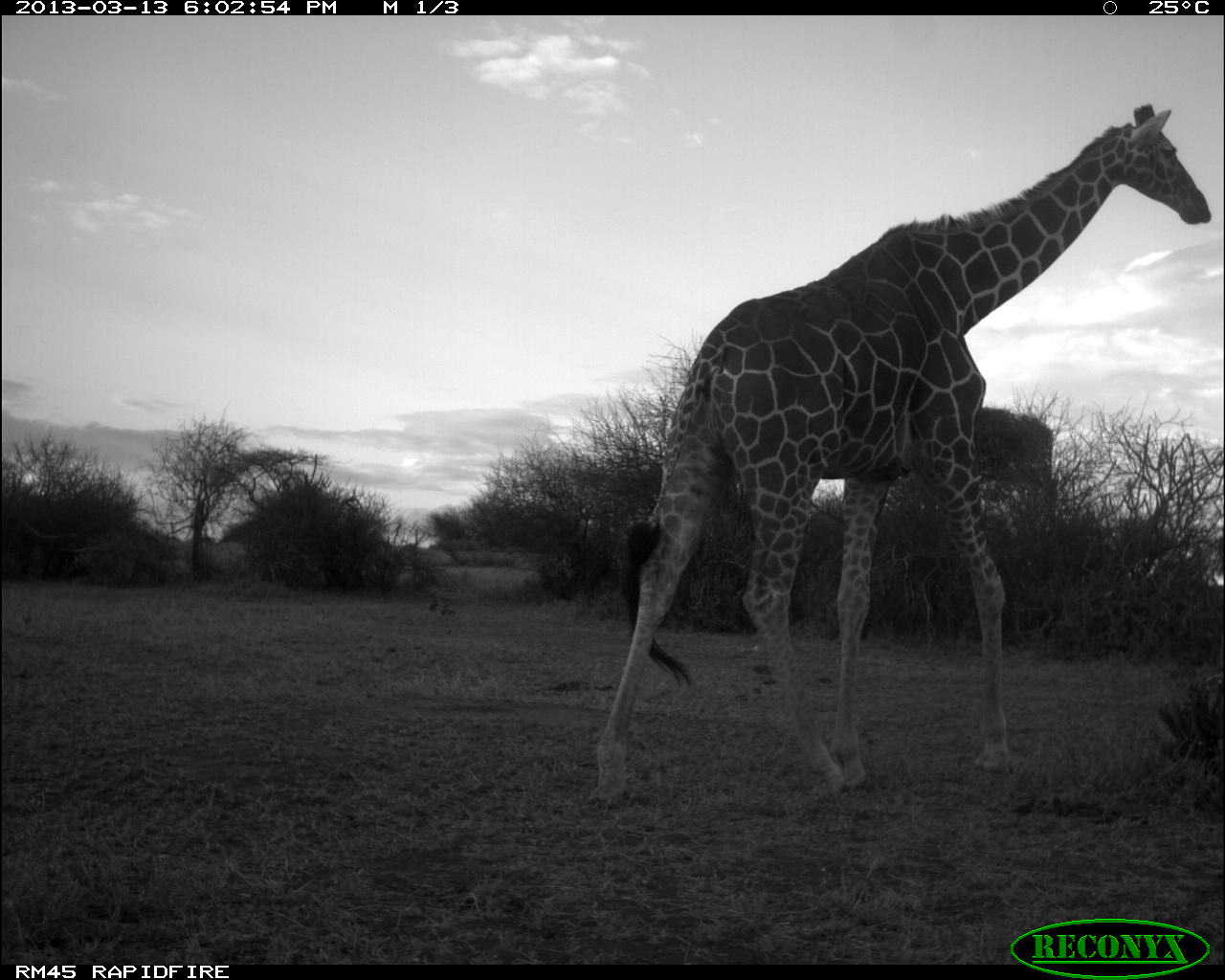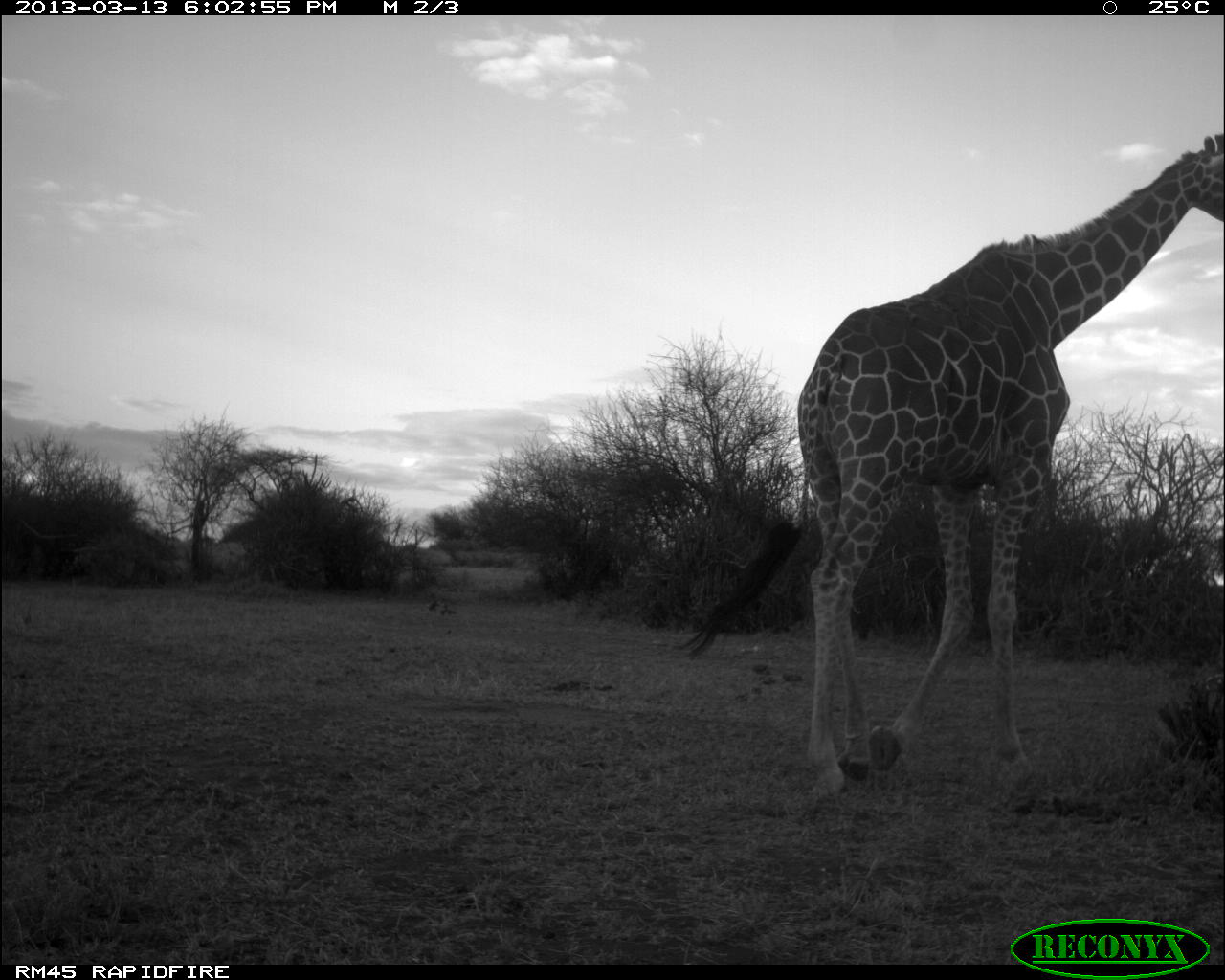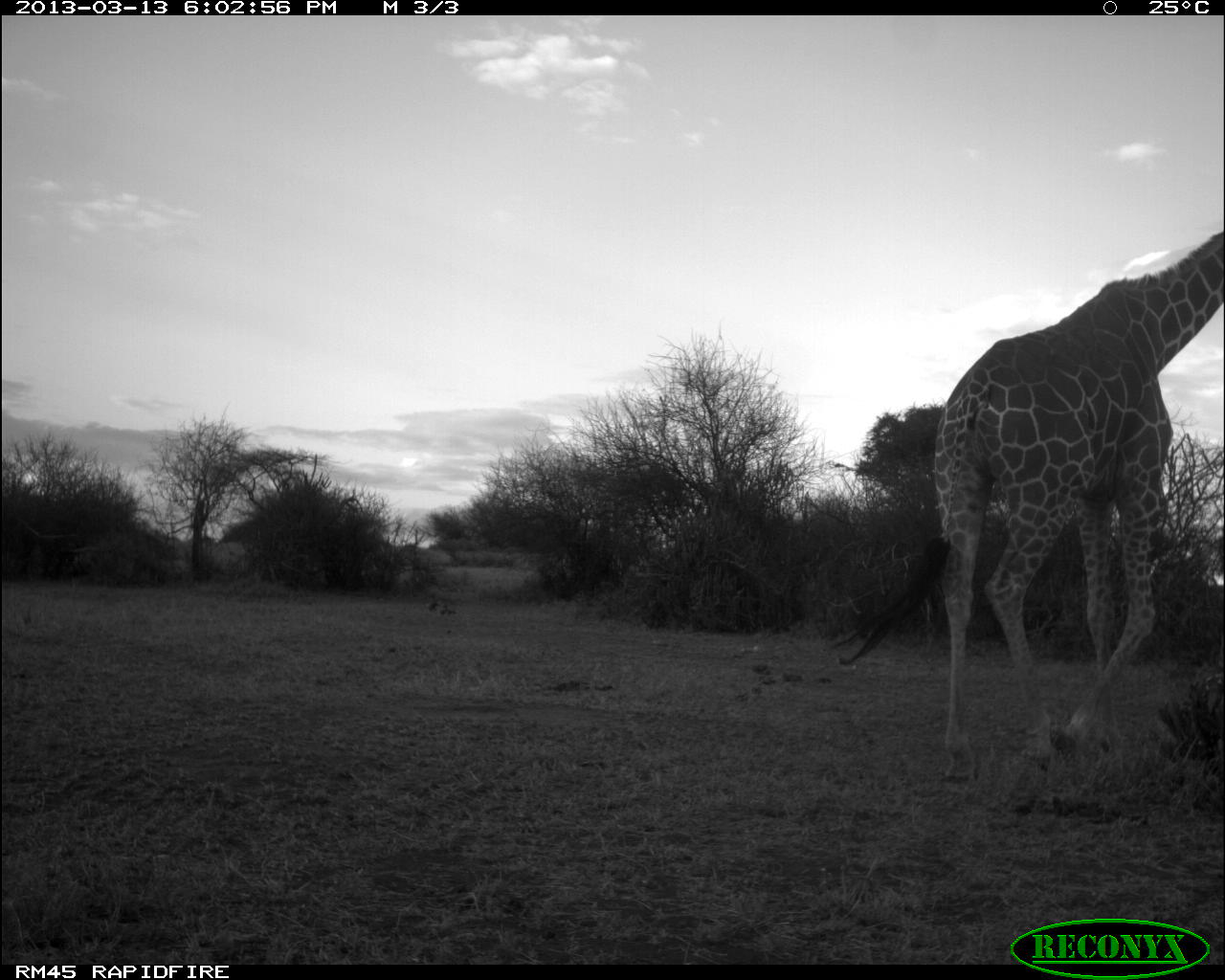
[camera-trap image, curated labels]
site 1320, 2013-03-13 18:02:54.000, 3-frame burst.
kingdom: Animalia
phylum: Chordata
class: Mammalia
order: Artiodactyla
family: Giraffidae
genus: Giraffa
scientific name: Giraffa camelopardalis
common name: giraffe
Giraffa camelopardalis (giraffe), count 1.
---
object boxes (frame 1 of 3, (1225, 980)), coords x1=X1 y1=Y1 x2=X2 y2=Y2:
giraffa camelopardalis: x1=586 y1=104 x2=1211 y2=810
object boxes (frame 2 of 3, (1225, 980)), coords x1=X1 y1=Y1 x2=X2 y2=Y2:
giraffa camelopardalis: x1=681 y1=130 x2=1224 y2=807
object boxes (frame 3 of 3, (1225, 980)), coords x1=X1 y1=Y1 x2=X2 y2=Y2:
giraffa camelopardalis: x1=836 y1=223 x2=1224 y2=783